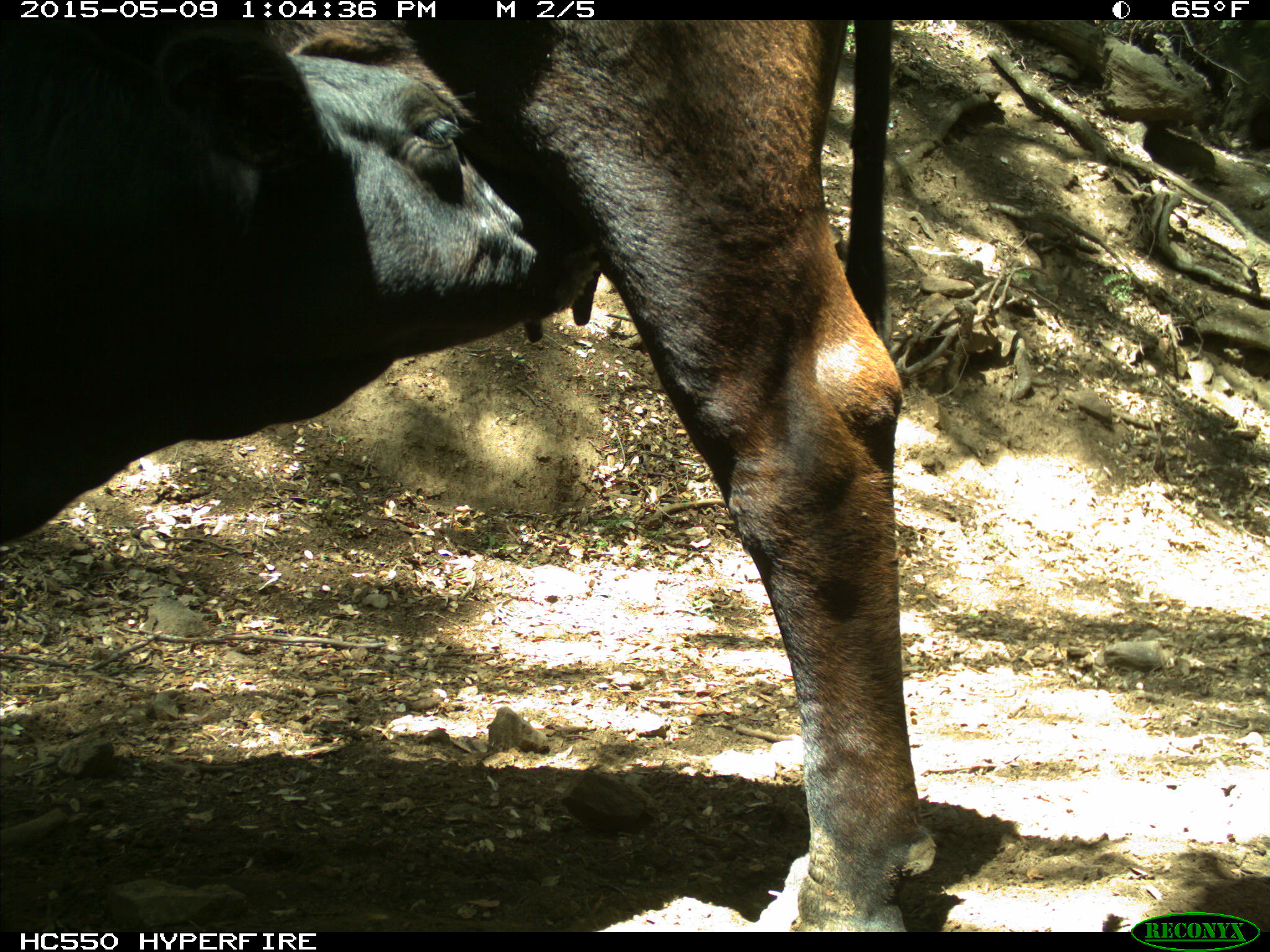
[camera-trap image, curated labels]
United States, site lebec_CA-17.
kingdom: Animalia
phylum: Chordata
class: Mammalia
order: Artiodactyla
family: Bovidae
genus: Bos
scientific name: Bos taurus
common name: domestic cow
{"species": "Bos taurus (domestic cow)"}